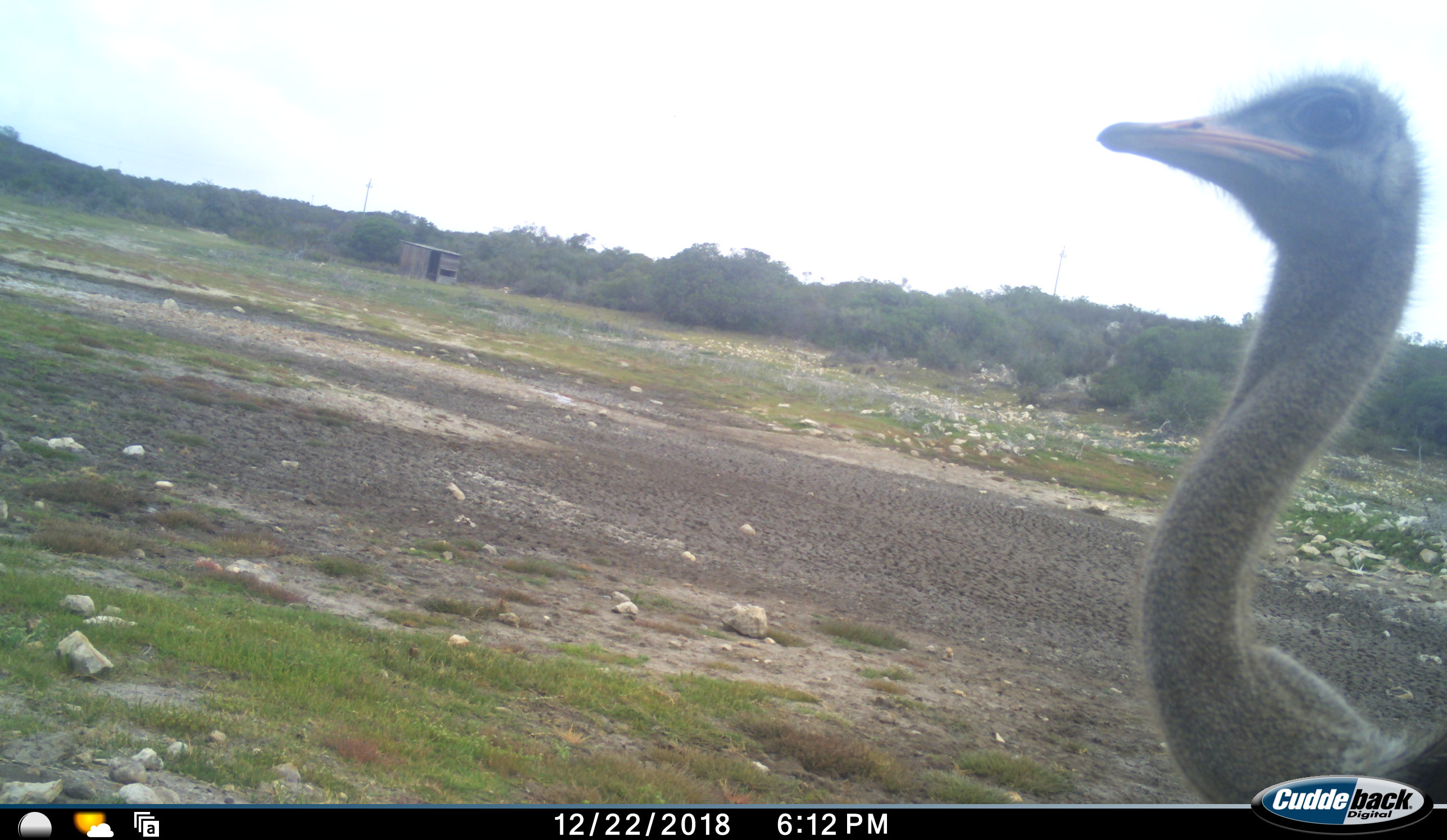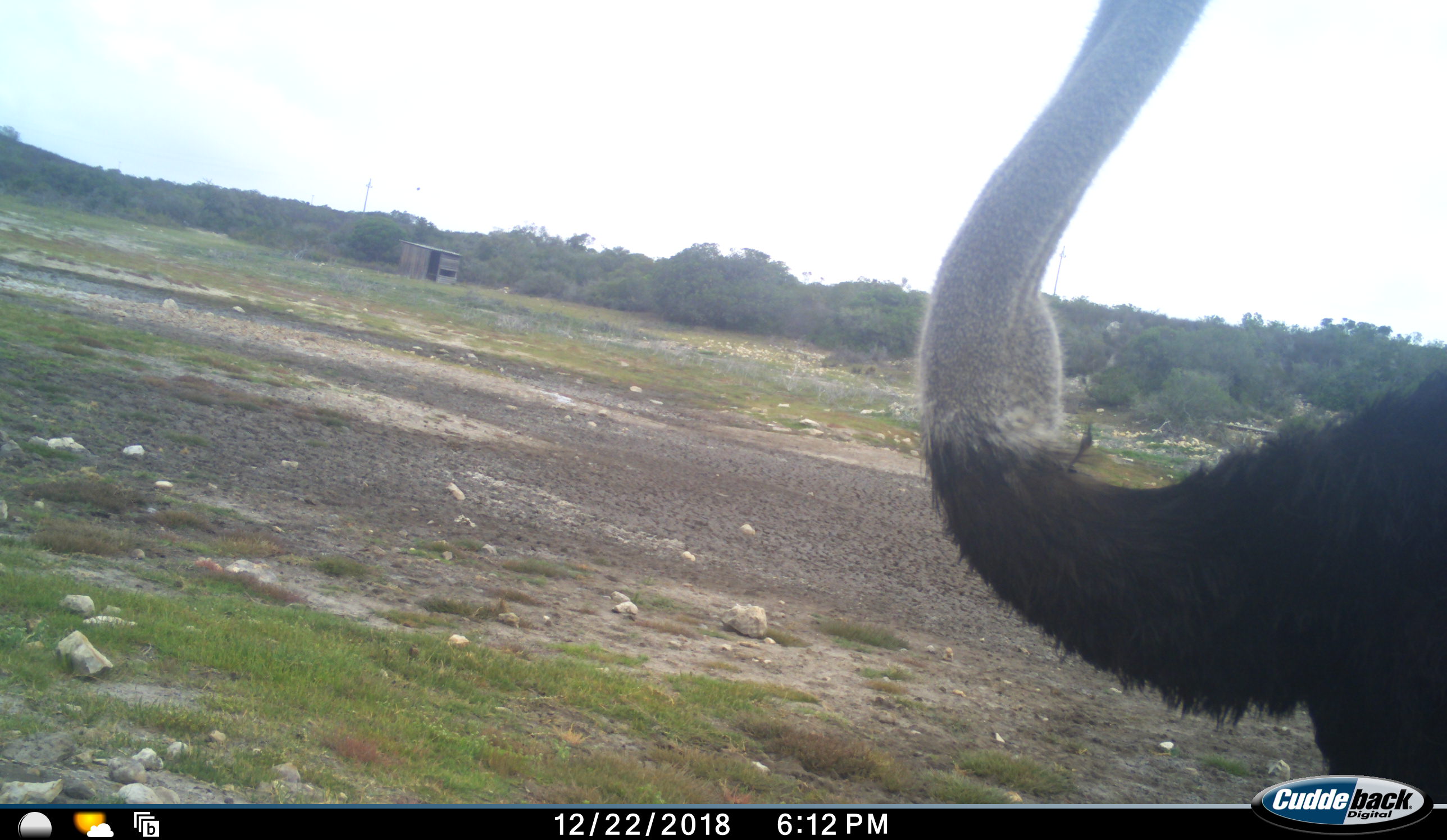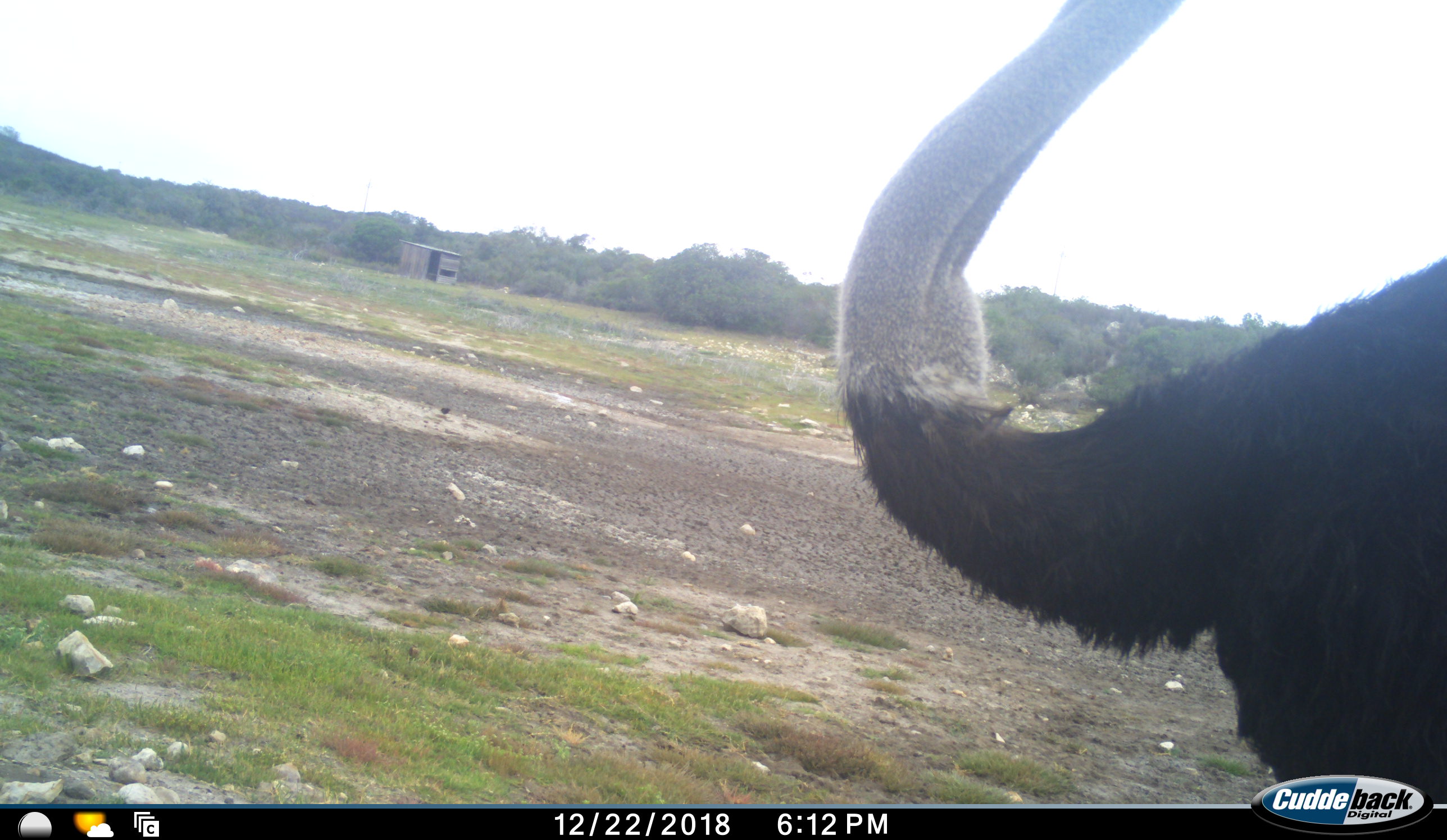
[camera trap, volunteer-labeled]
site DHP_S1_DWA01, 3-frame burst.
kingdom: Animalia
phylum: Chordata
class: Aves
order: Struthioniformes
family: Struthionidae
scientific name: Struthionidae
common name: ostrich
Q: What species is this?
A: Ostrich (Struthionidae).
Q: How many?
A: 1.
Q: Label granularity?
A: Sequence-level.